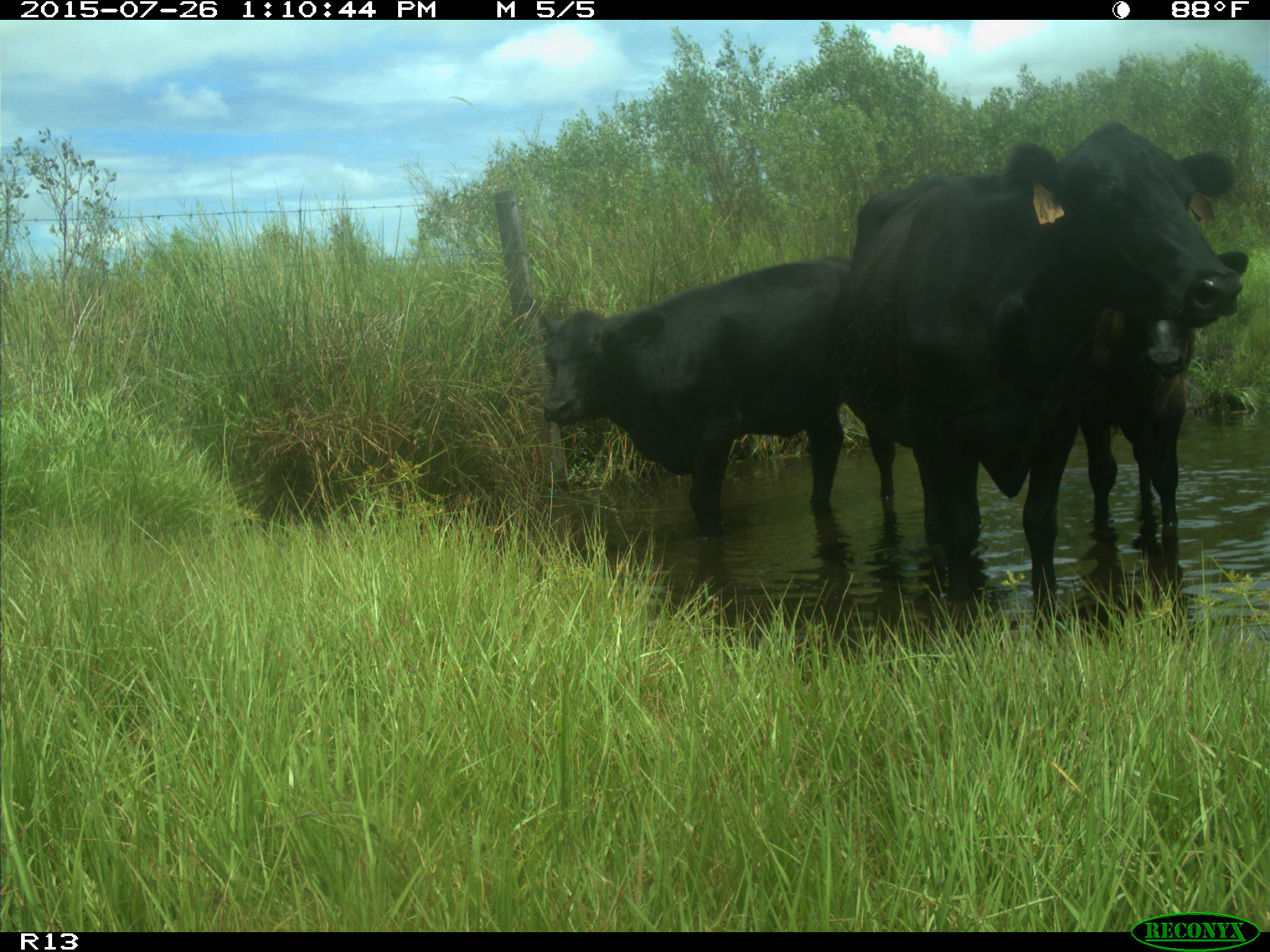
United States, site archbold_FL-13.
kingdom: Animalia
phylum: Chordata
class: Mammalia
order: Artiodactyla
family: Bovidae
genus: Bos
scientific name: Bos taurus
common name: domestic cow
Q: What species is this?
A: Bos taurus (domestic cow).